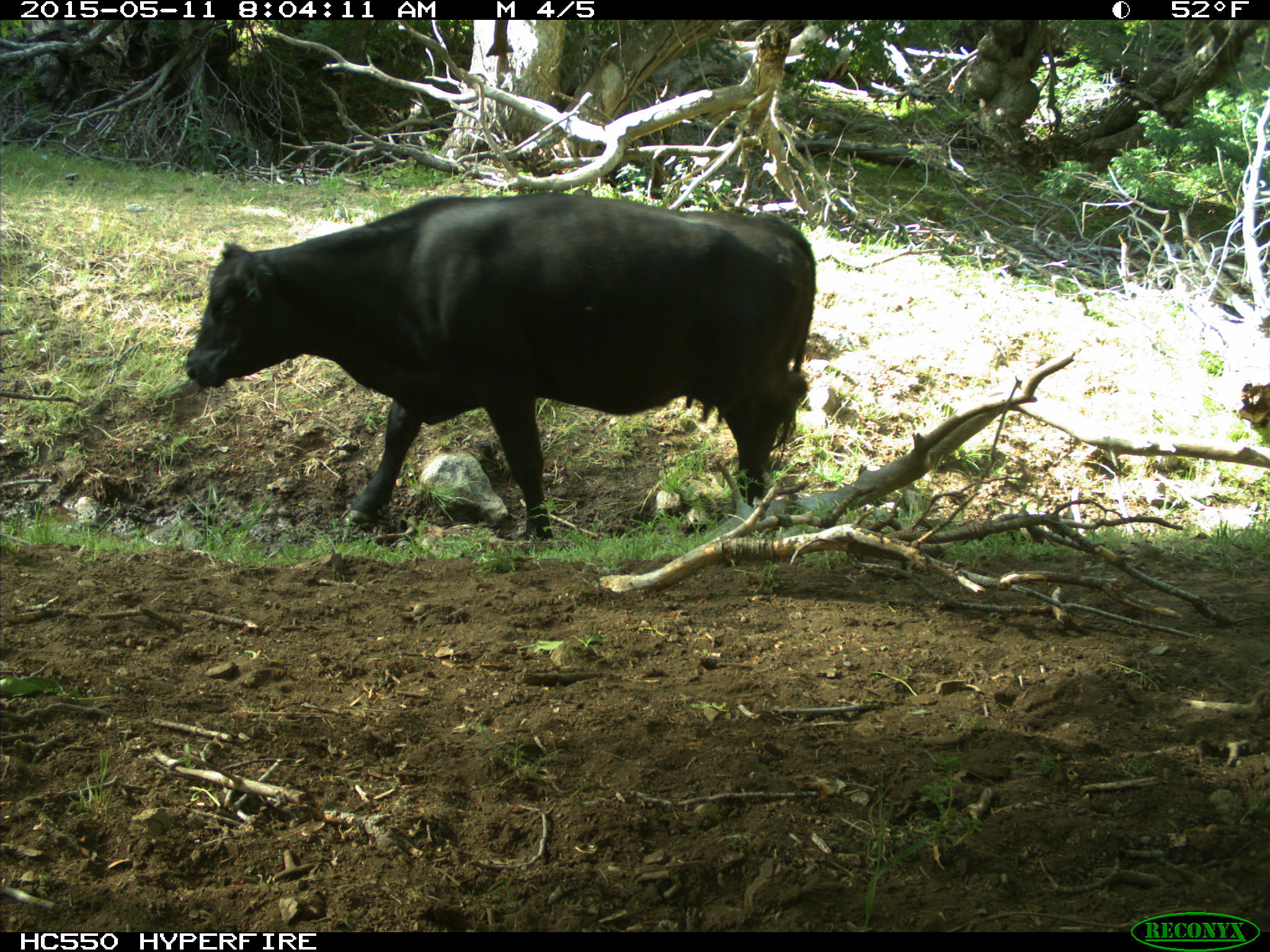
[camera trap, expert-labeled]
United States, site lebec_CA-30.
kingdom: Animalia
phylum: Chordata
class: Mammalia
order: Artiodactyla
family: Bovidae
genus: Bos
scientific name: Bos taurus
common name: domestic cow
Bos taurus (domestic cow).